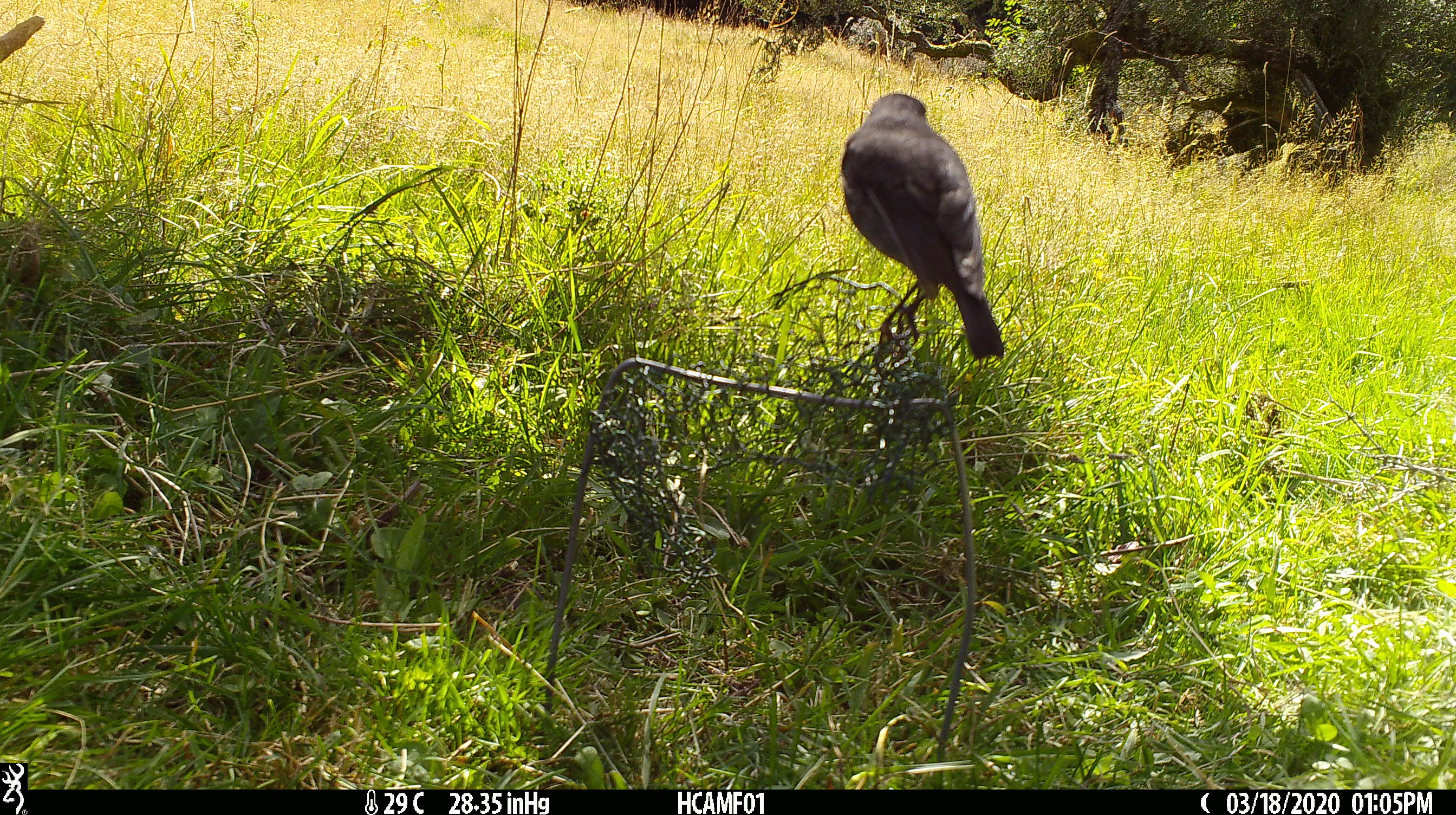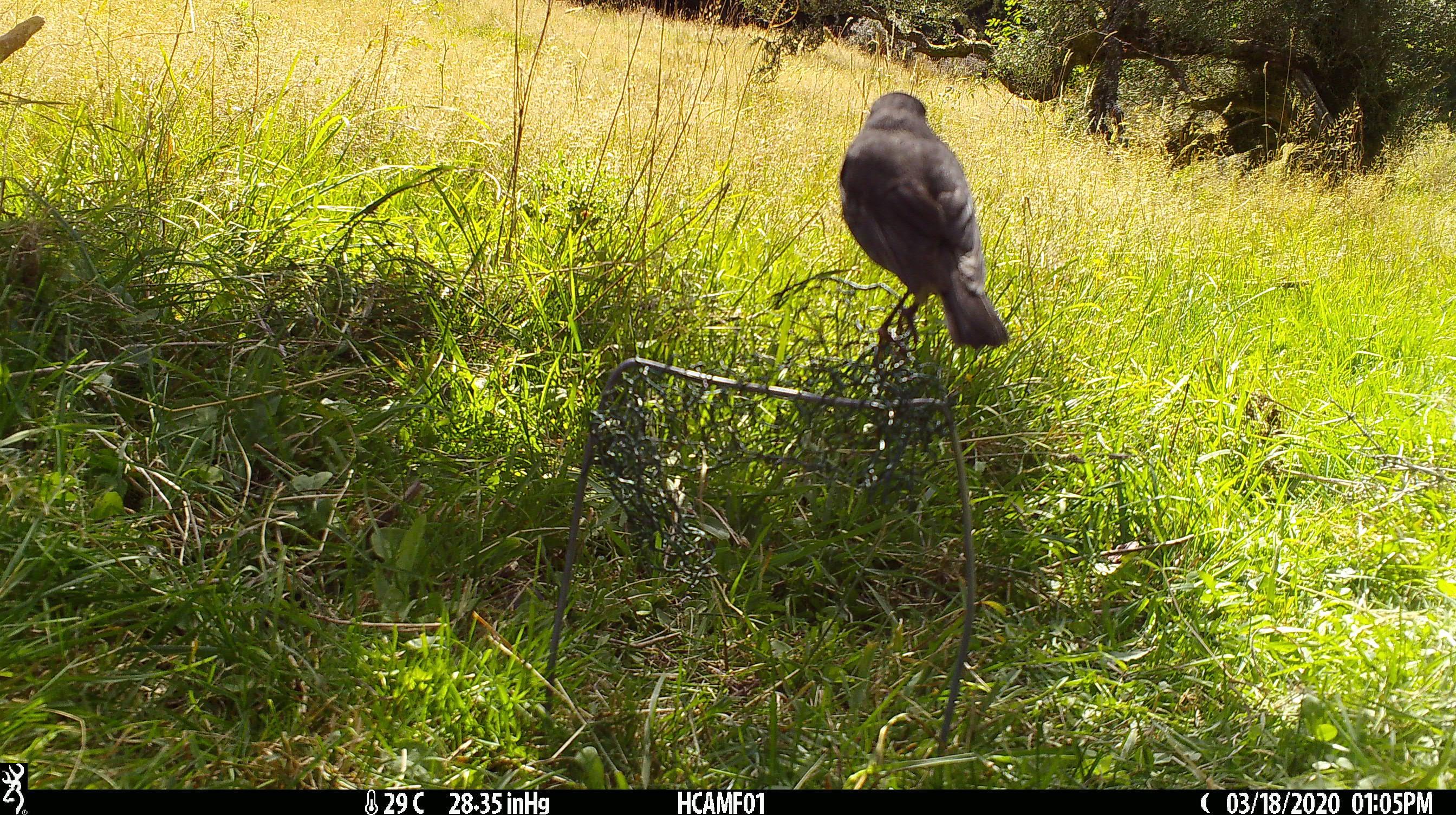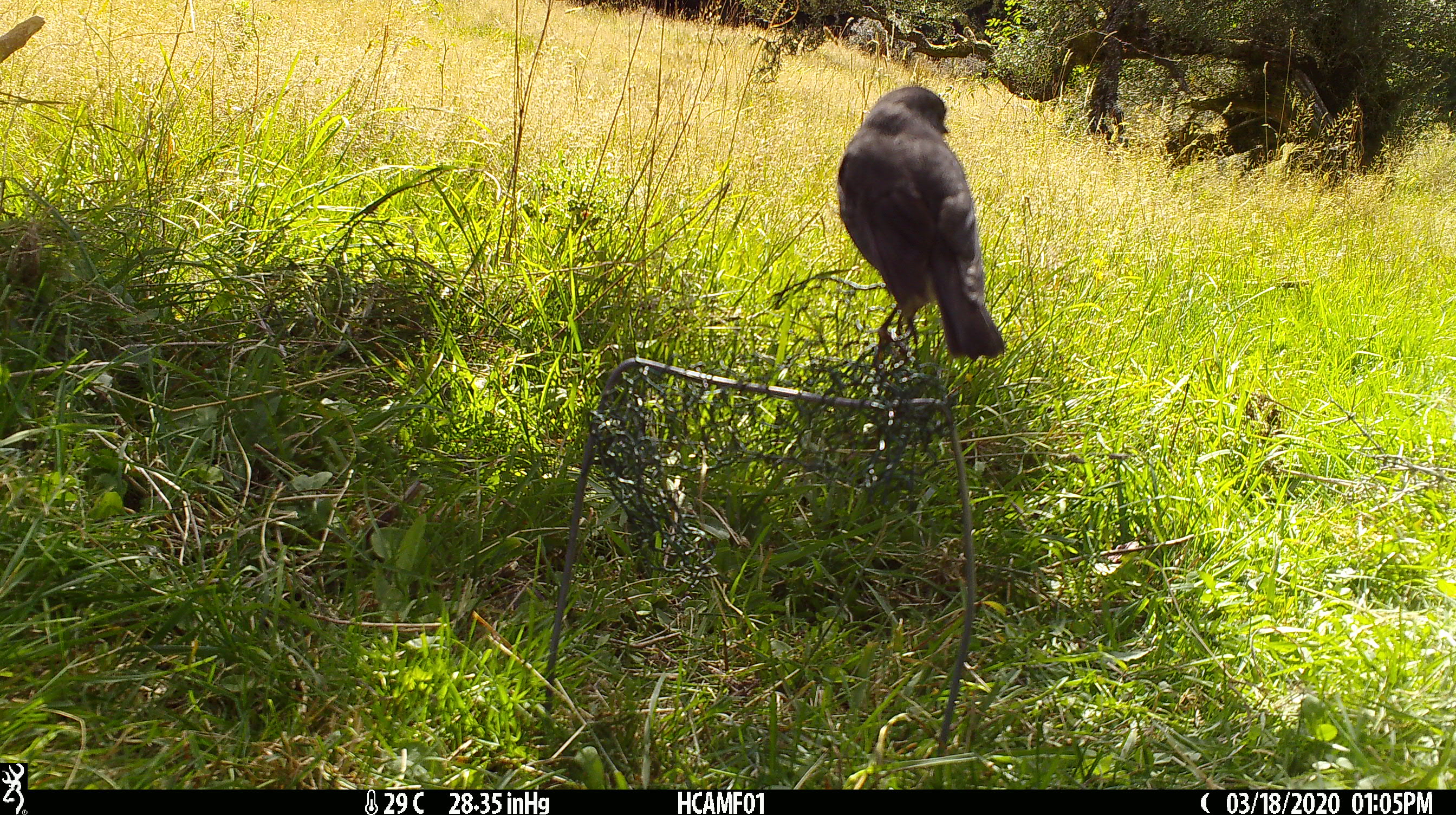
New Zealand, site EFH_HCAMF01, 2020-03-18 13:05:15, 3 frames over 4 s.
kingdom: Animalia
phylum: Chordata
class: Aves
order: Passeriformes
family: Petroicidae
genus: Petroica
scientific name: Petroica australis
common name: new zealand robin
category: robin